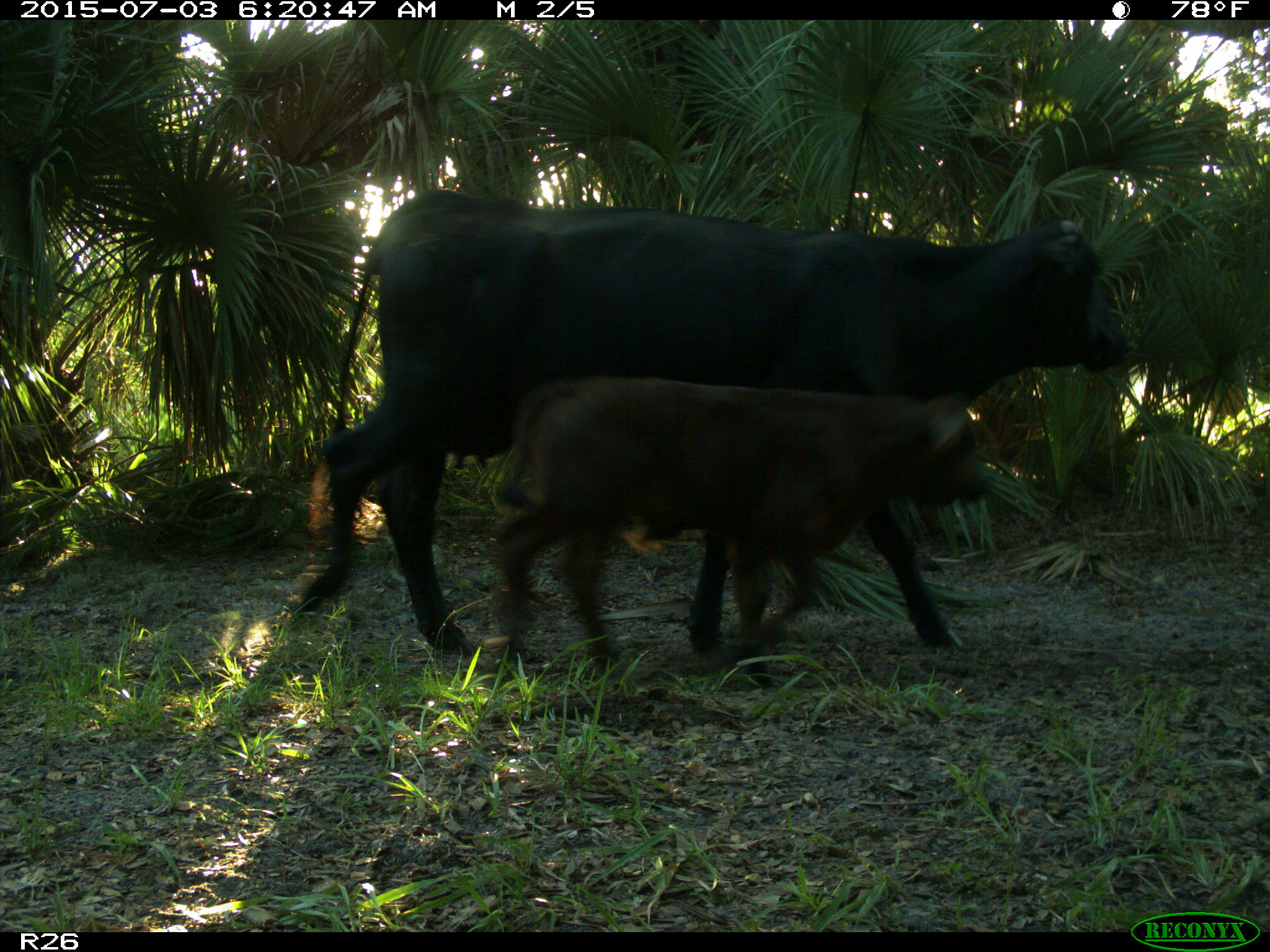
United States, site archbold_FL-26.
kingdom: Animalia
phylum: Chordata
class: Mammalia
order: Artiodactyla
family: Bovidae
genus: Bos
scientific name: Bos taurus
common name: domestic cow